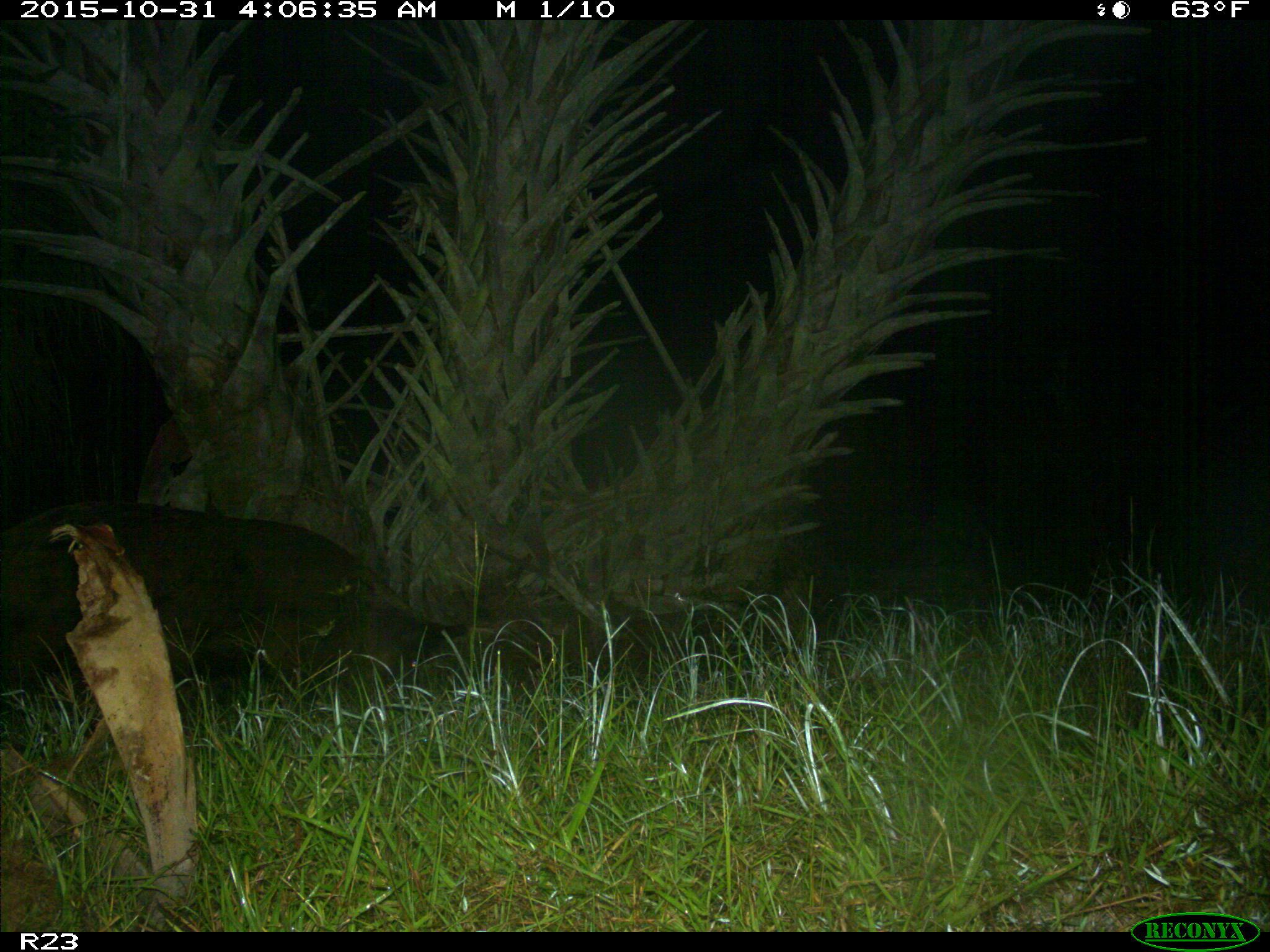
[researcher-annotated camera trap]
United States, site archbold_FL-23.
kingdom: Animalia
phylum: Chordata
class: Mammalia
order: Artiodactyla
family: Suidae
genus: Sus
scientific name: Sus scrofa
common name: wild boar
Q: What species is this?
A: Sus scrofa (wild boar).